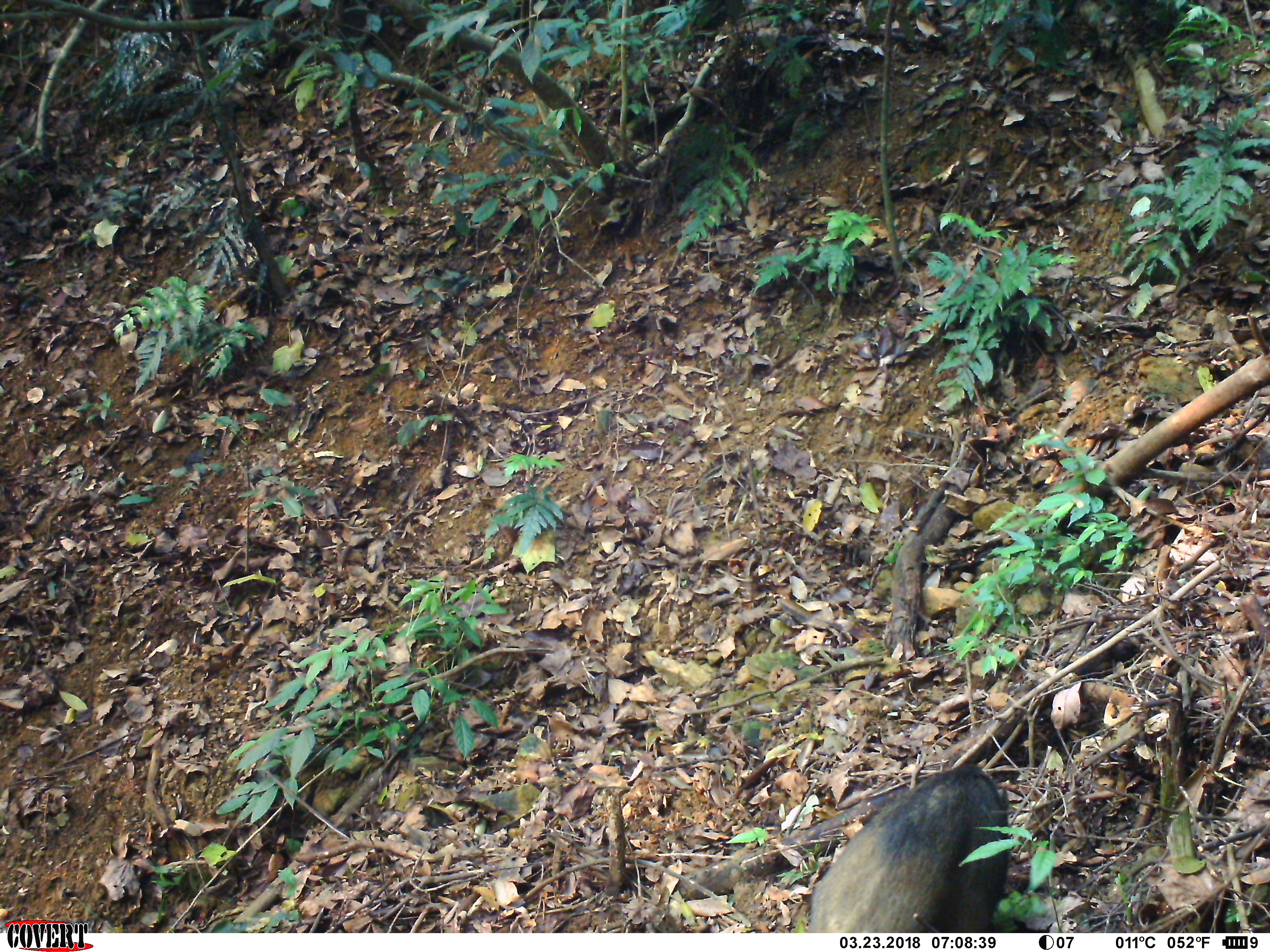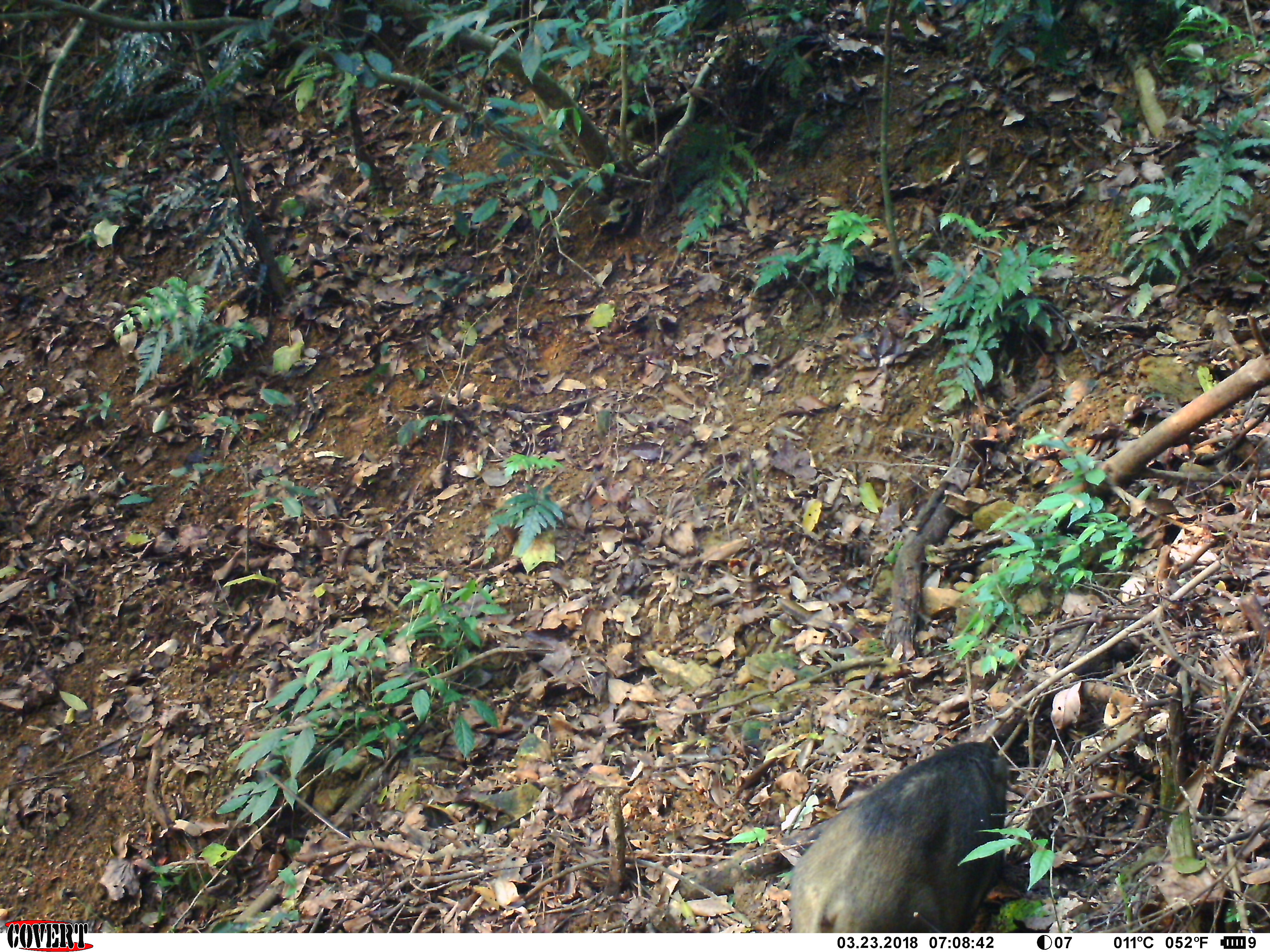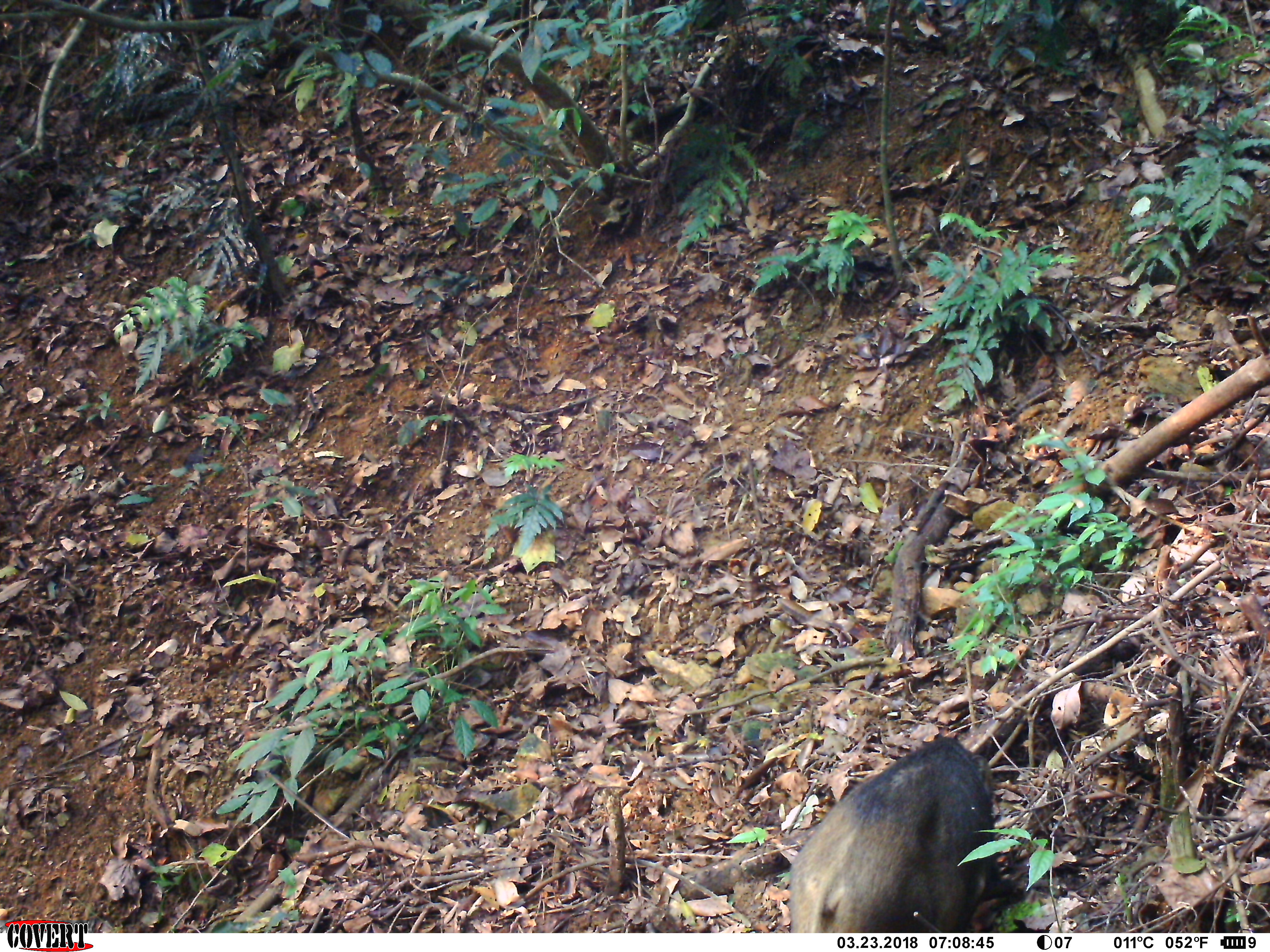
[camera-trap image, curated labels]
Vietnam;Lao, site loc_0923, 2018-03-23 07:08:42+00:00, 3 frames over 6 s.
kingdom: Animalia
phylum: Chordata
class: Mammalia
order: Artiodactyla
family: Suidae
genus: Sus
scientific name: Sus scrofa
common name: eurasian wild pig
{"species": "eurasian wild pig (Sus scrofa)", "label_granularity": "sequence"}